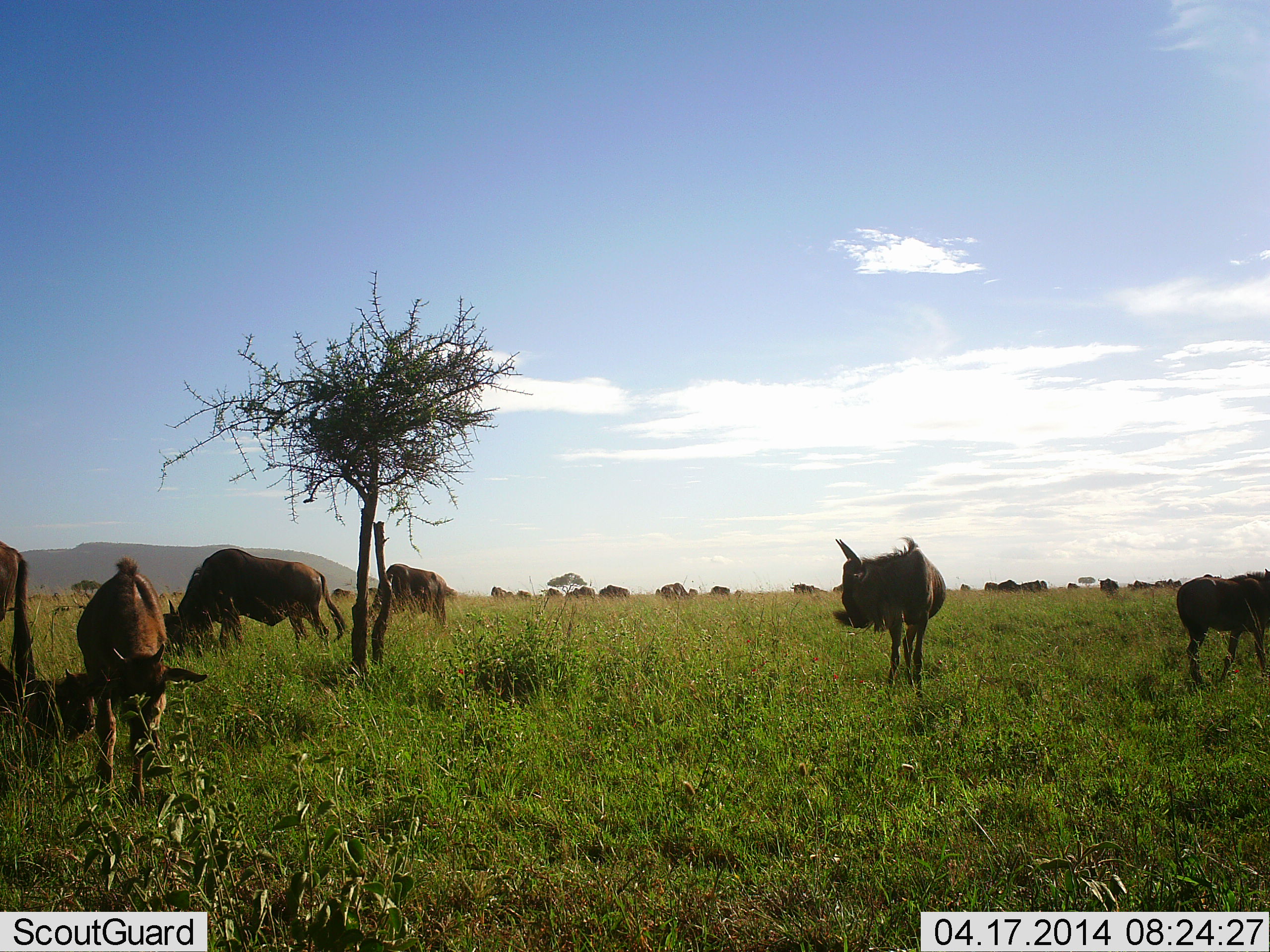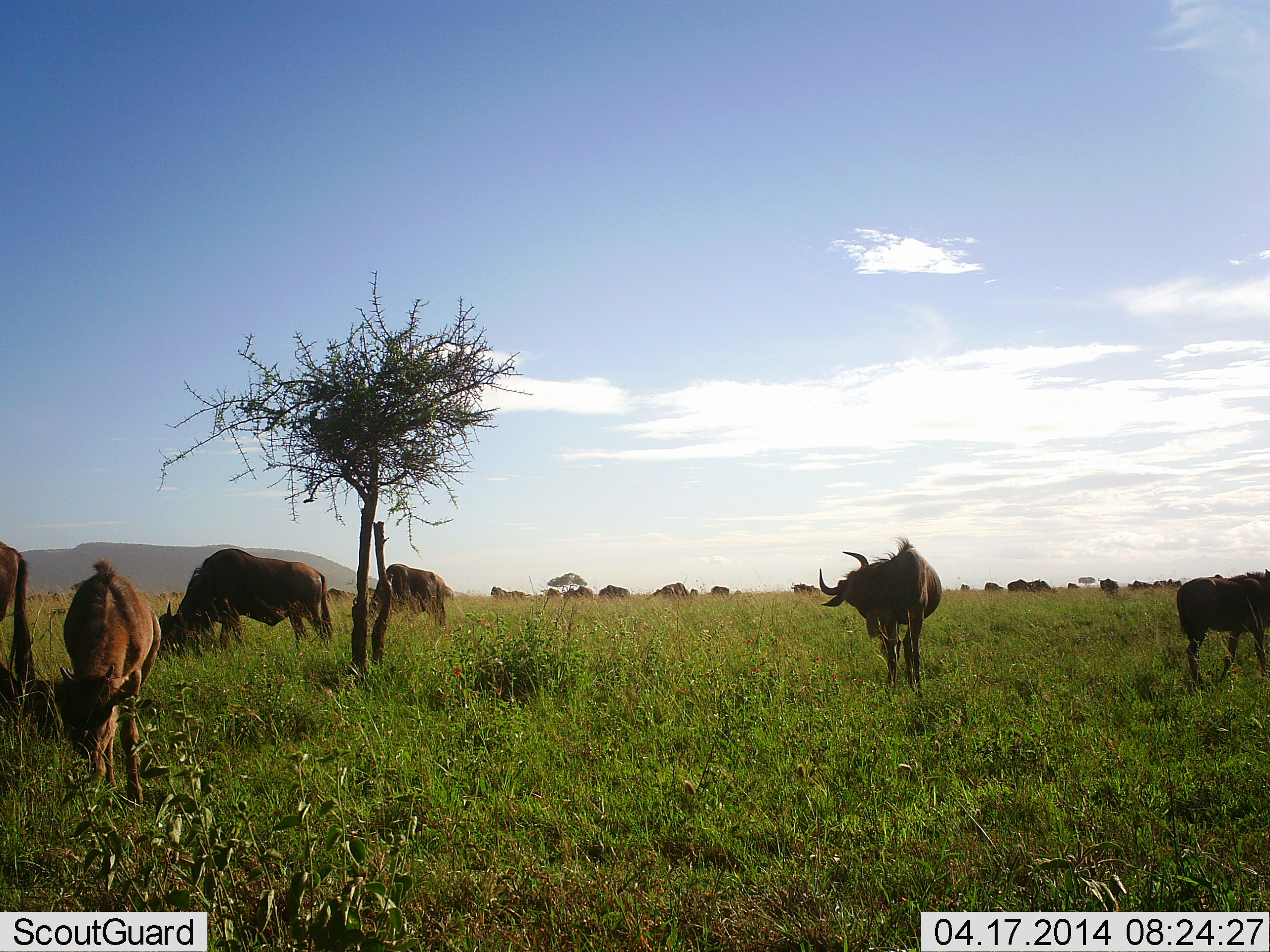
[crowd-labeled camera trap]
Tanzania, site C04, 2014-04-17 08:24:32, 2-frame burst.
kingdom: Animalia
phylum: Chordata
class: Mammalia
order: Artiodactyla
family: Bovidae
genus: Connochaetes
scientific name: Connochaetes taurinus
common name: blue wildebeest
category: wildebeest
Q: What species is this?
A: Wildebeest (blue wildebeest) (Connochaetes taurinus).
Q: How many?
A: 6.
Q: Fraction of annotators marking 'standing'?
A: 70%.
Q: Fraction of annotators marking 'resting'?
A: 10%.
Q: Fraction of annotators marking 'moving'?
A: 0%.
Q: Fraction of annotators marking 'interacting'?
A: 0%.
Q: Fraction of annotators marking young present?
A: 30%.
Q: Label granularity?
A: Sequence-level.